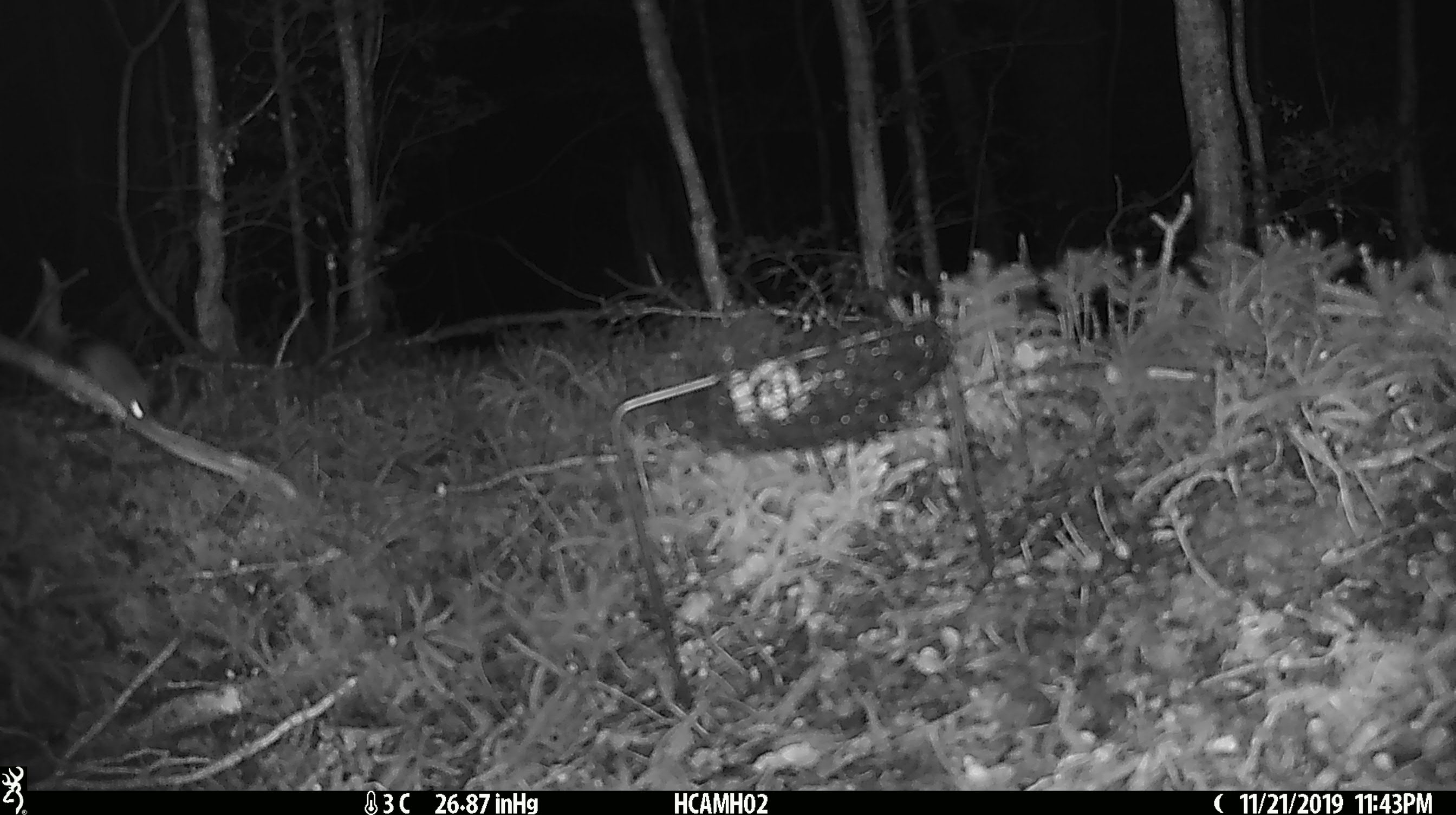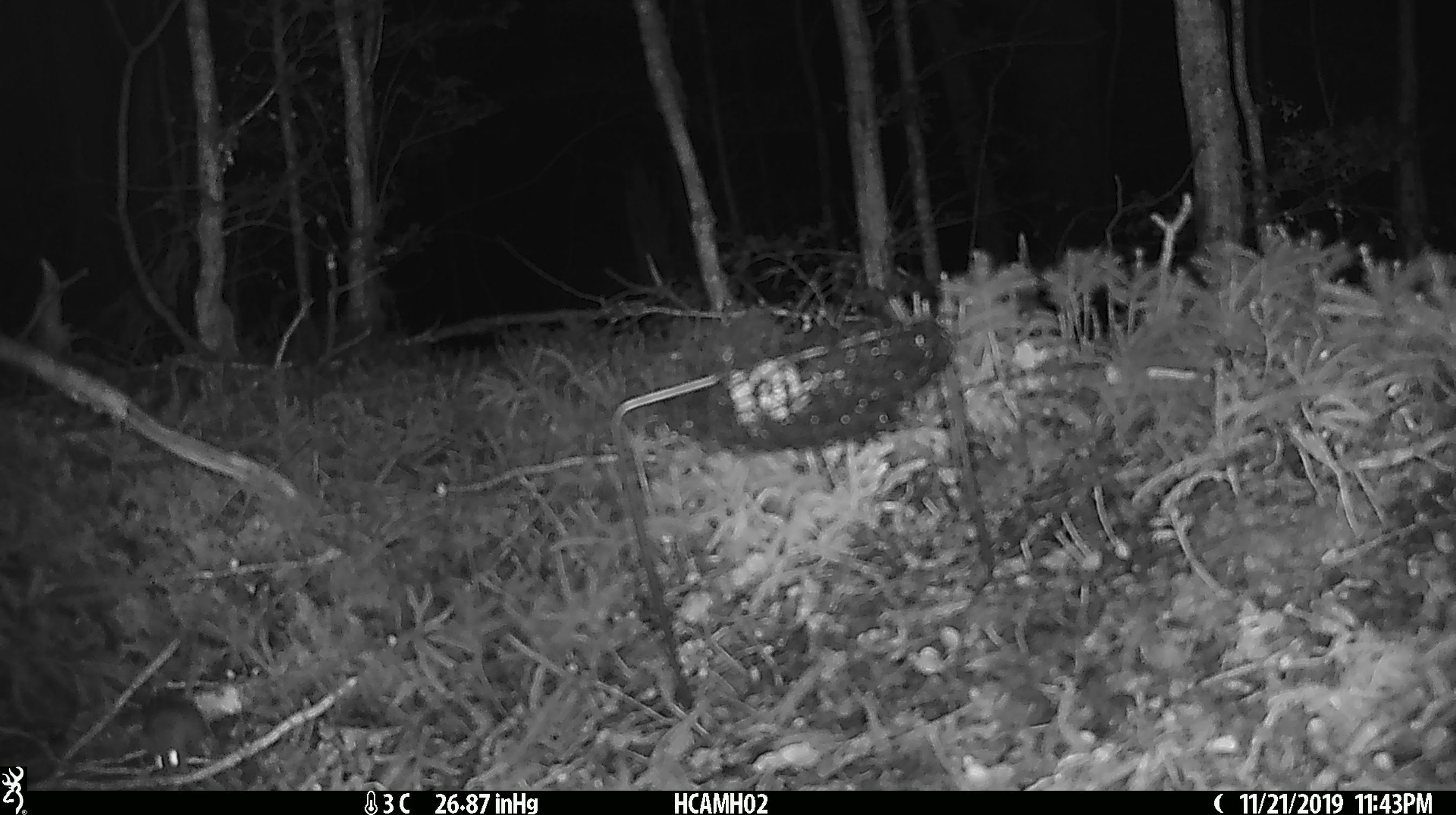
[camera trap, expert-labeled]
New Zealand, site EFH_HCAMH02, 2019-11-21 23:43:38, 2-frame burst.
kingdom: Animalia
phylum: Chordata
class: Mammalia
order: Rodentia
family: Muridae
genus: Mus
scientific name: Mus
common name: mouse